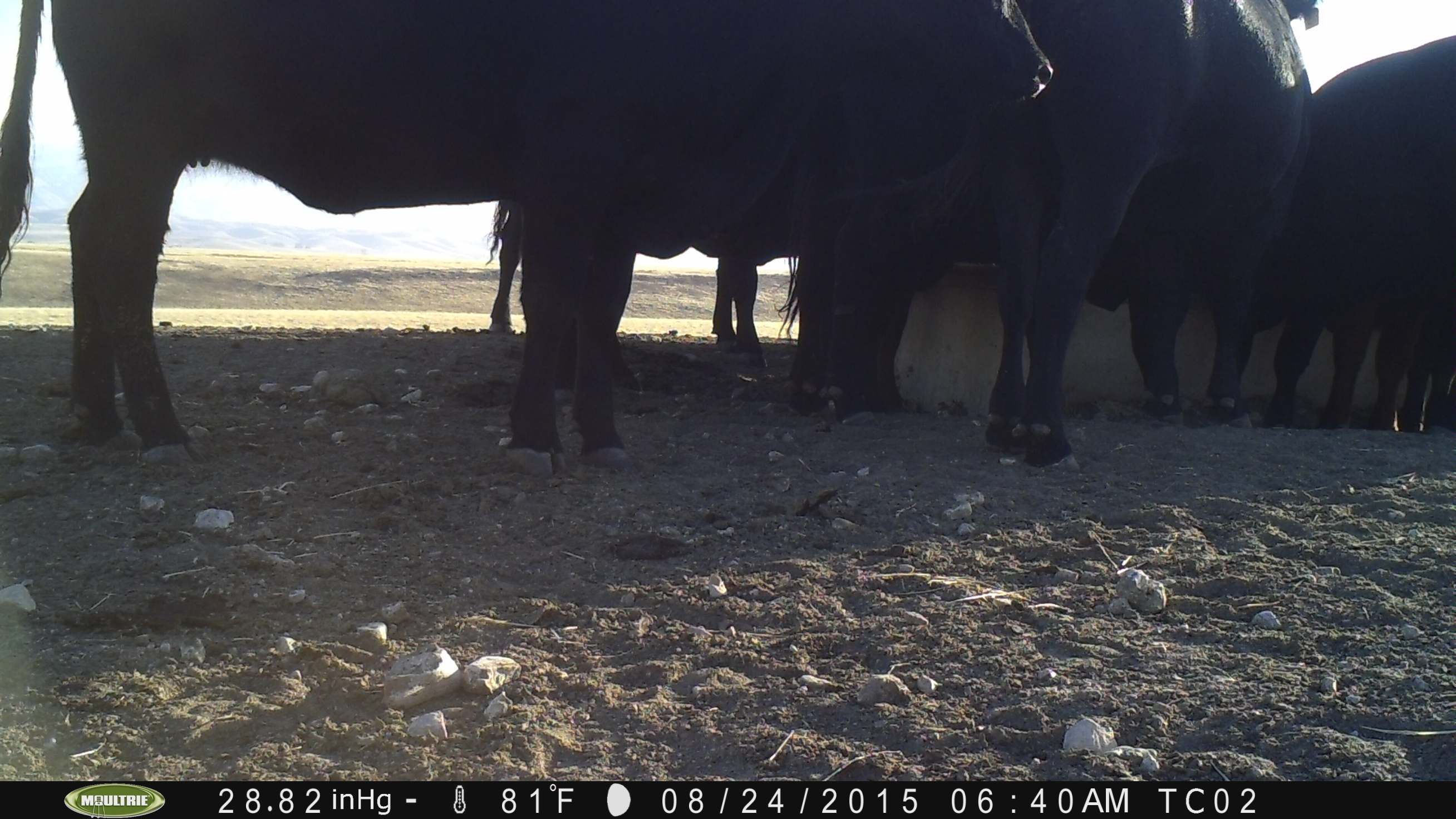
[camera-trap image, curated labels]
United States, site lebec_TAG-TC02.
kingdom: Animalia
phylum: Chordata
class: Mammalia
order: Artiodactyla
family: Bovidae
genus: Bos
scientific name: Bos taurus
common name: domestic cow